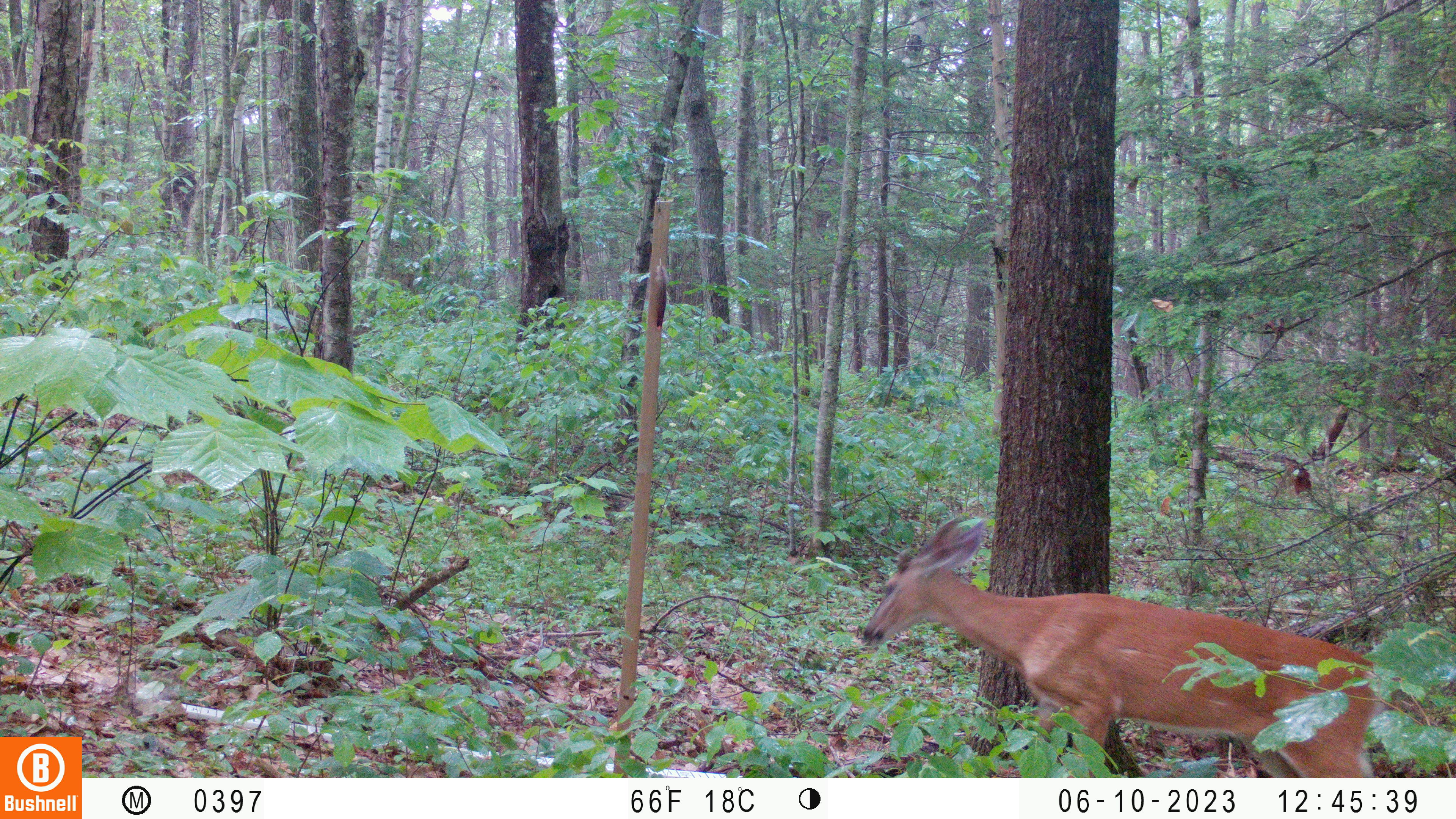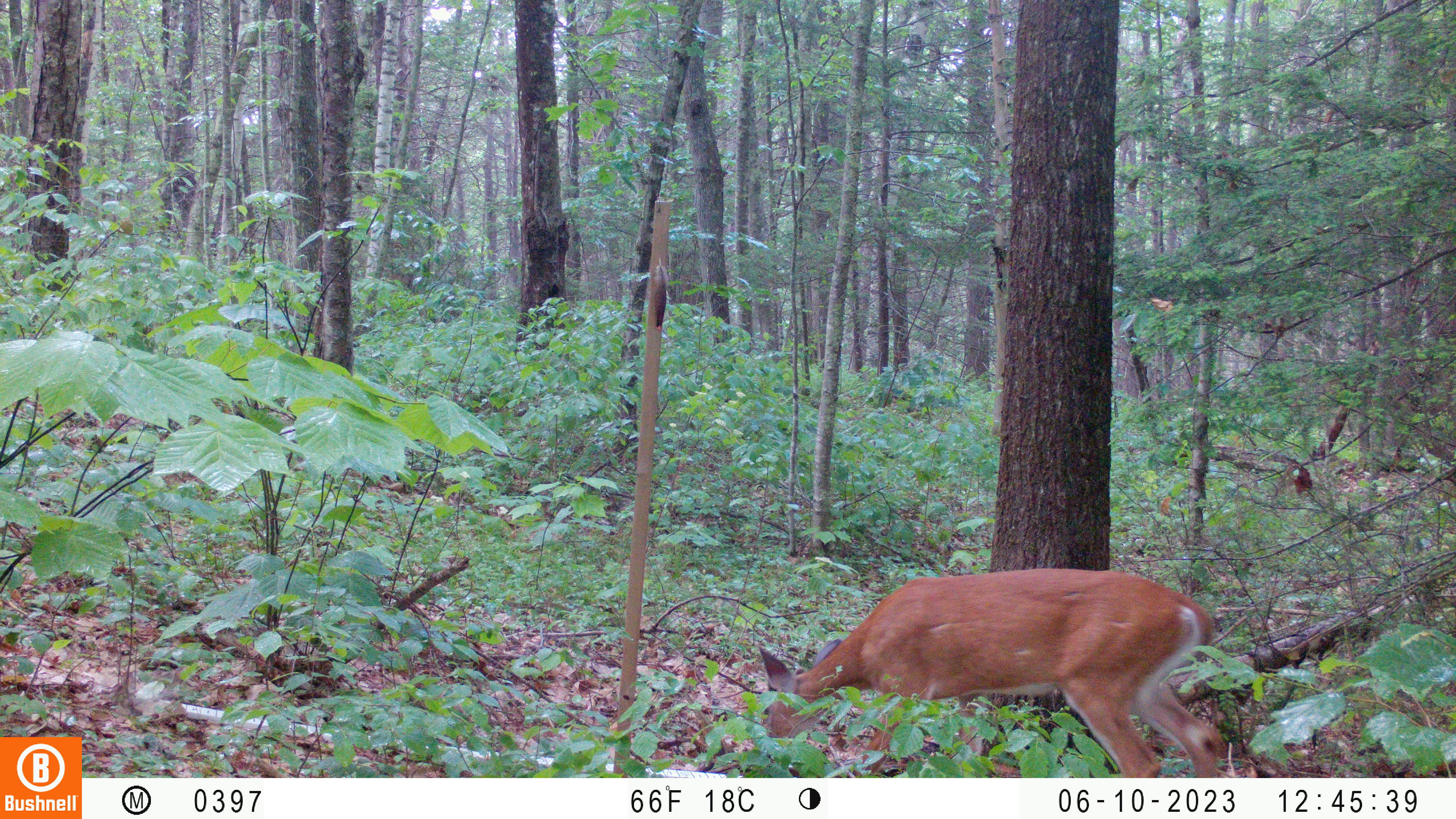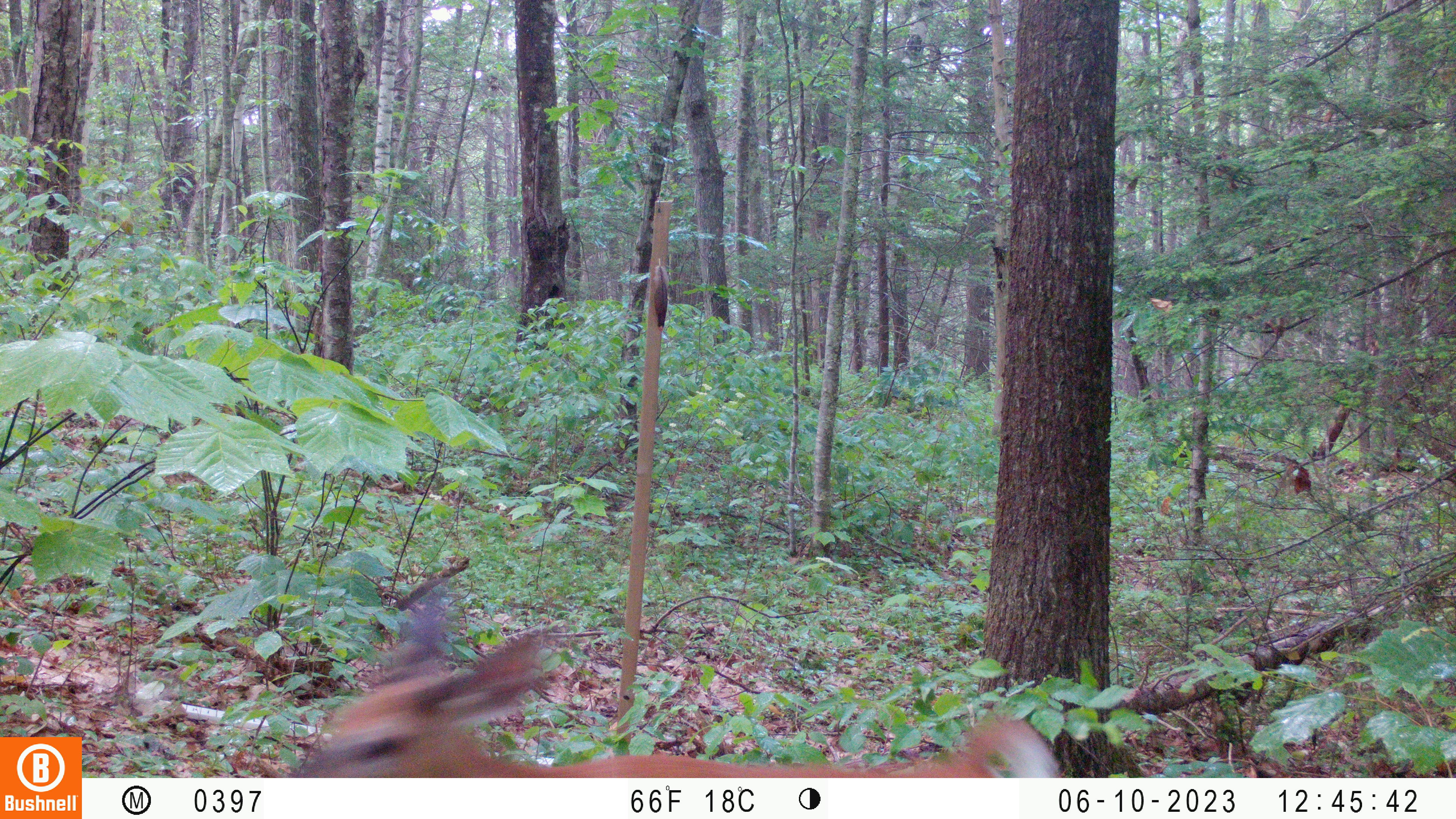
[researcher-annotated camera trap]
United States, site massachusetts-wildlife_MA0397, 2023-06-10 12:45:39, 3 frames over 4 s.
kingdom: Animalia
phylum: Chordata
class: Mammalia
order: Artiodactyla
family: Cervidae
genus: Odocoileus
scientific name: Odocoileus virginianus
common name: white-tailed deer